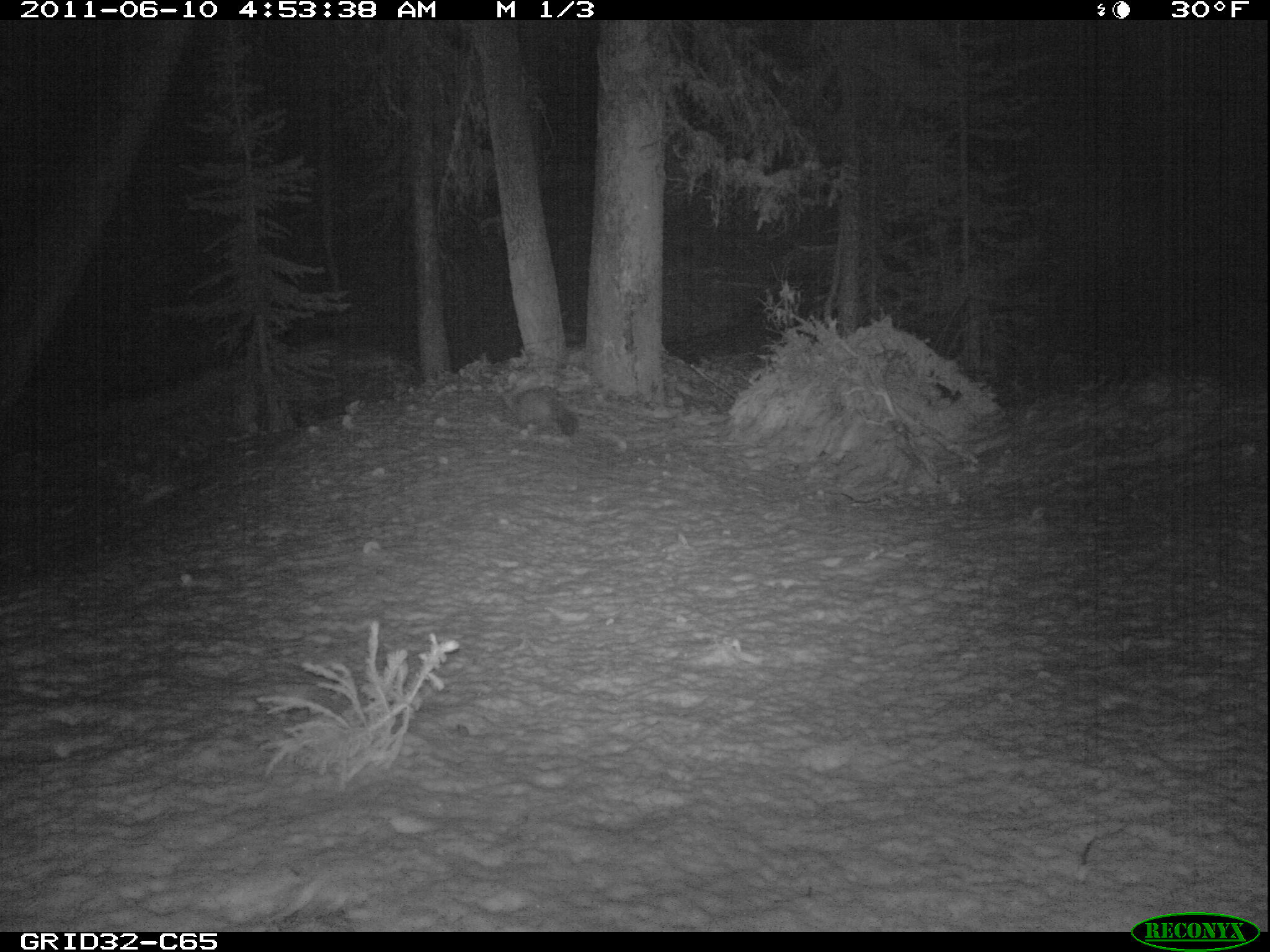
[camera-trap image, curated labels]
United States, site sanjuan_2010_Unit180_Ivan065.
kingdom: Animalia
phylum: Chordata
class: Mammalia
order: Carnivora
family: Mustelidae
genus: Martes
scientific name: Martes americana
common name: american marten